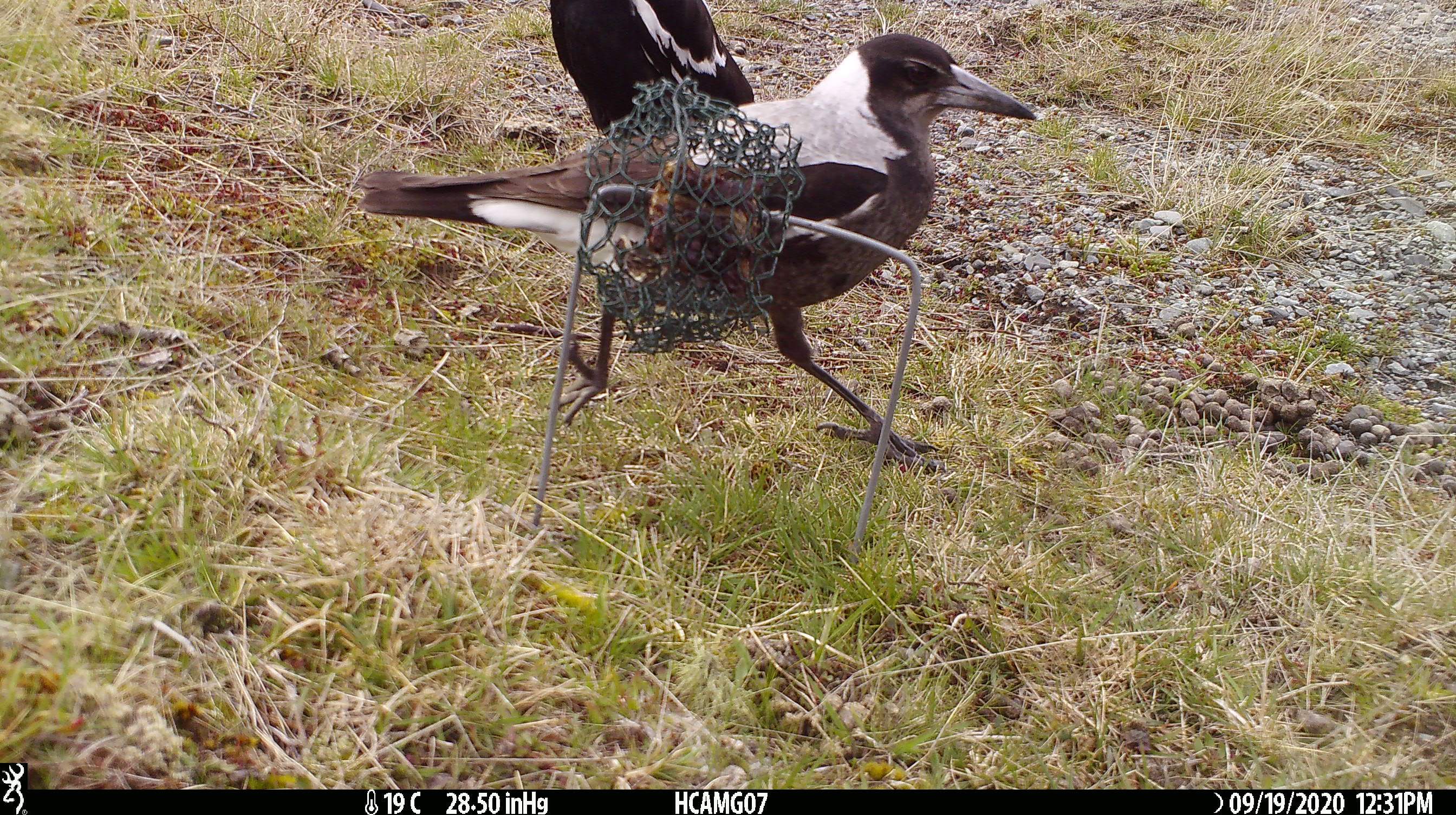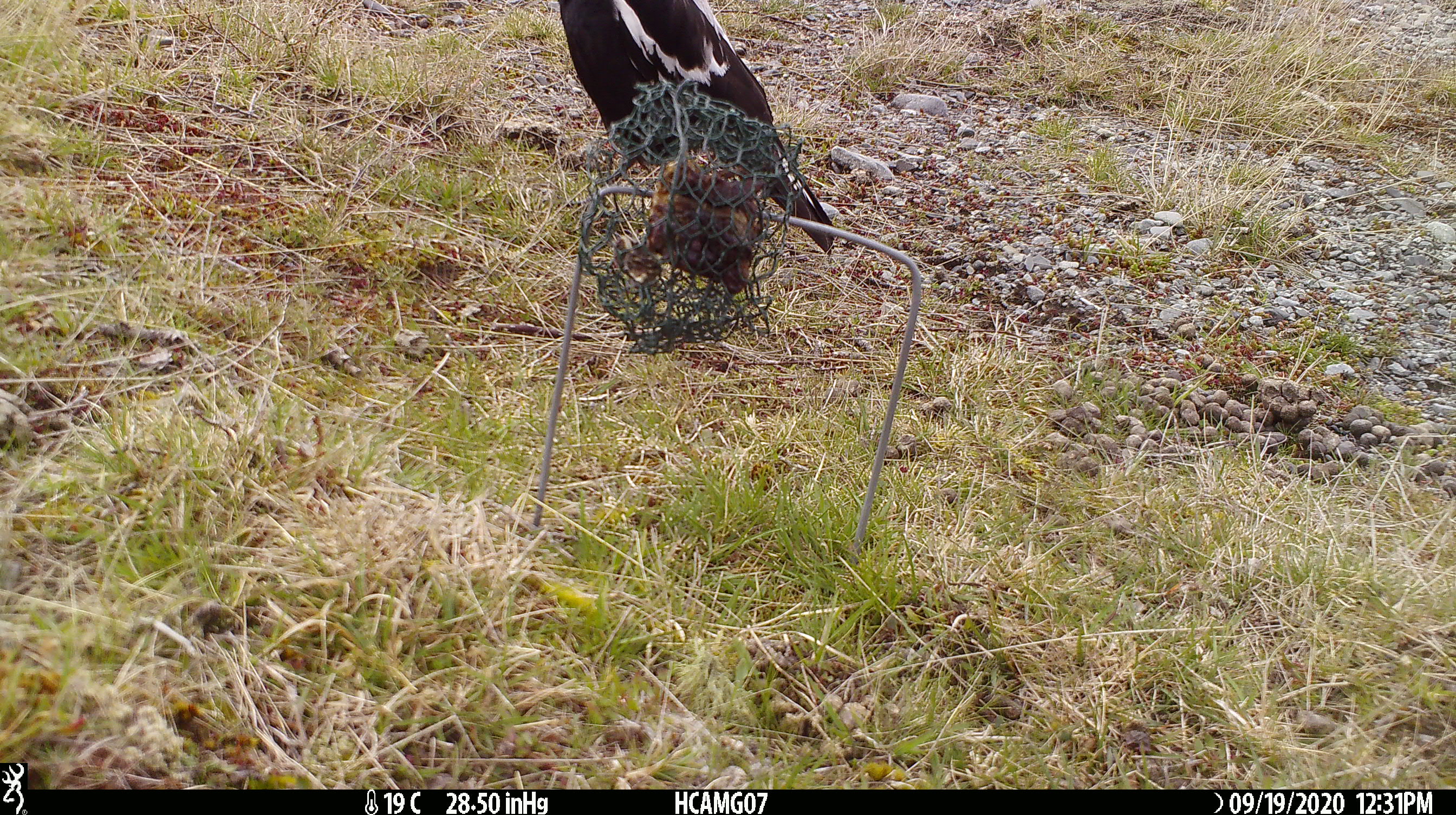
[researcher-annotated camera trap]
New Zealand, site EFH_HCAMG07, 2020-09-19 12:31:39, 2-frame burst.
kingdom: Animalia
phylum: Chordata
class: Aves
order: Passeriformes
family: Artamidae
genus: Gymnorhina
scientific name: Gymnorhina tibicen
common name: australian magpie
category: magpie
Magpie (australian magpie) (Gymnorhina tibicen).